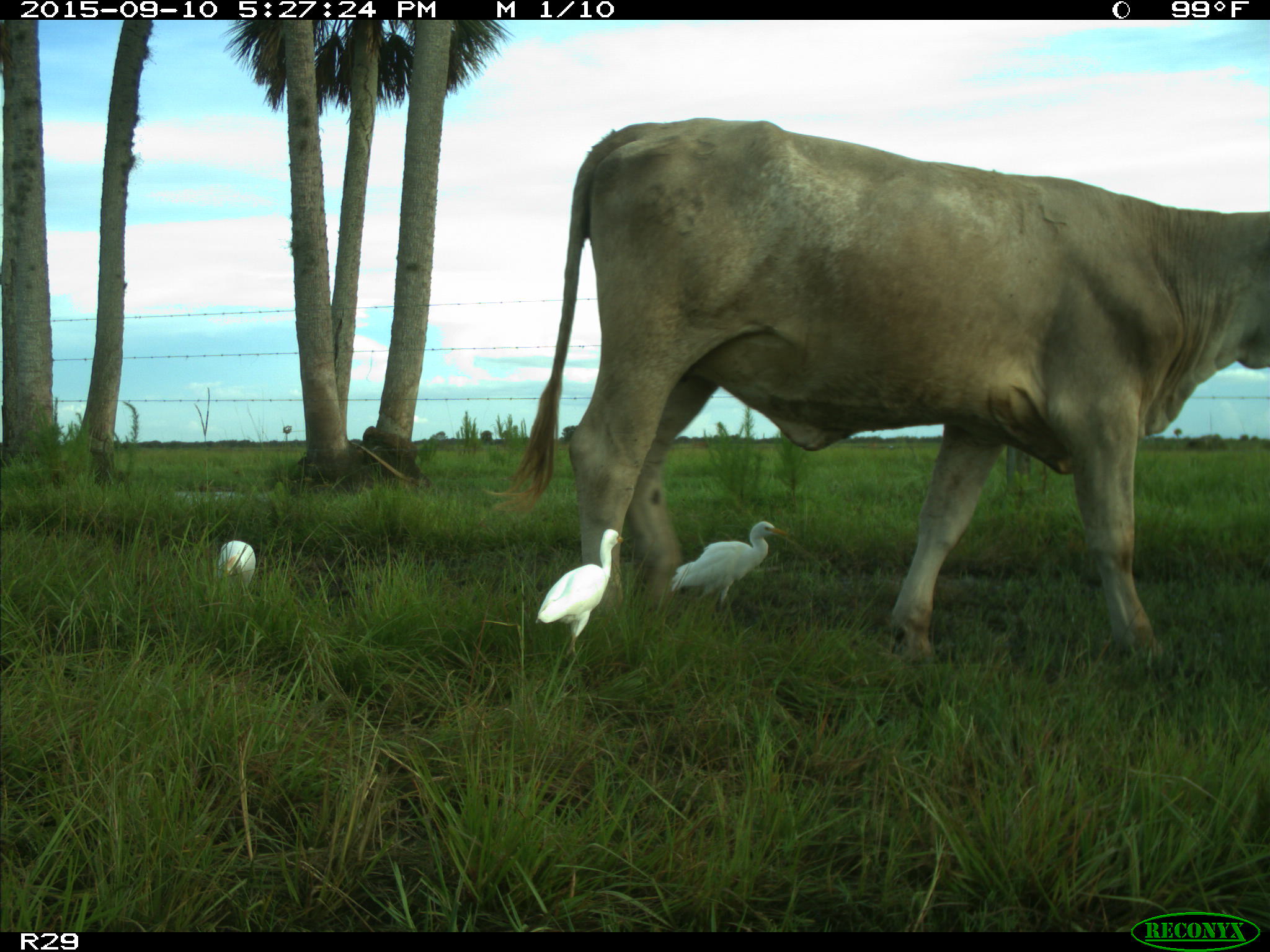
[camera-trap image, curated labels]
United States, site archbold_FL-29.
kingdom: Animalia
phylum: Chordata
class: Mammalia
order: Artiodactyla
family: Bovidae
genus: Bos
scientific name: Bos taurus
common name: domestic cow